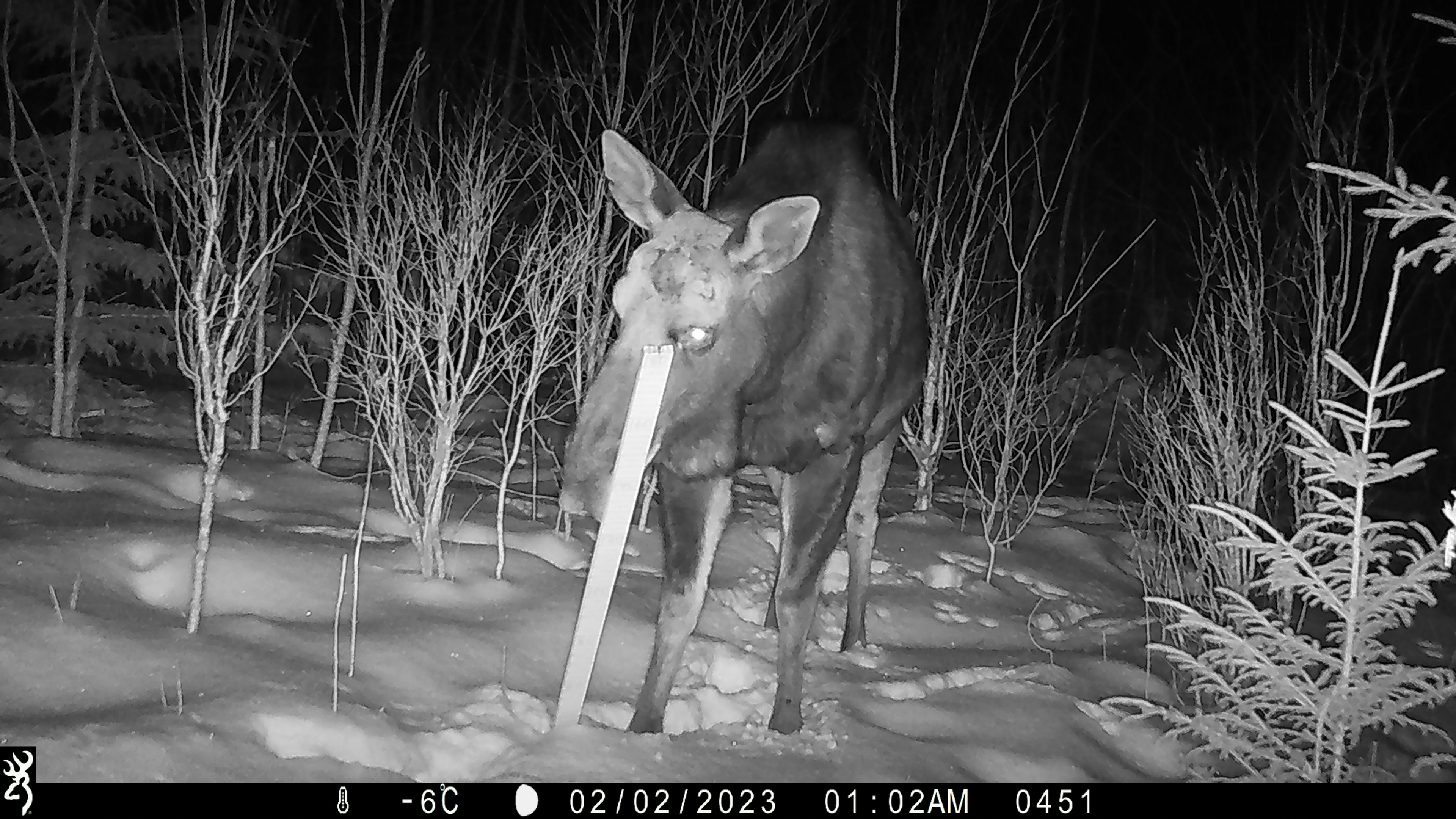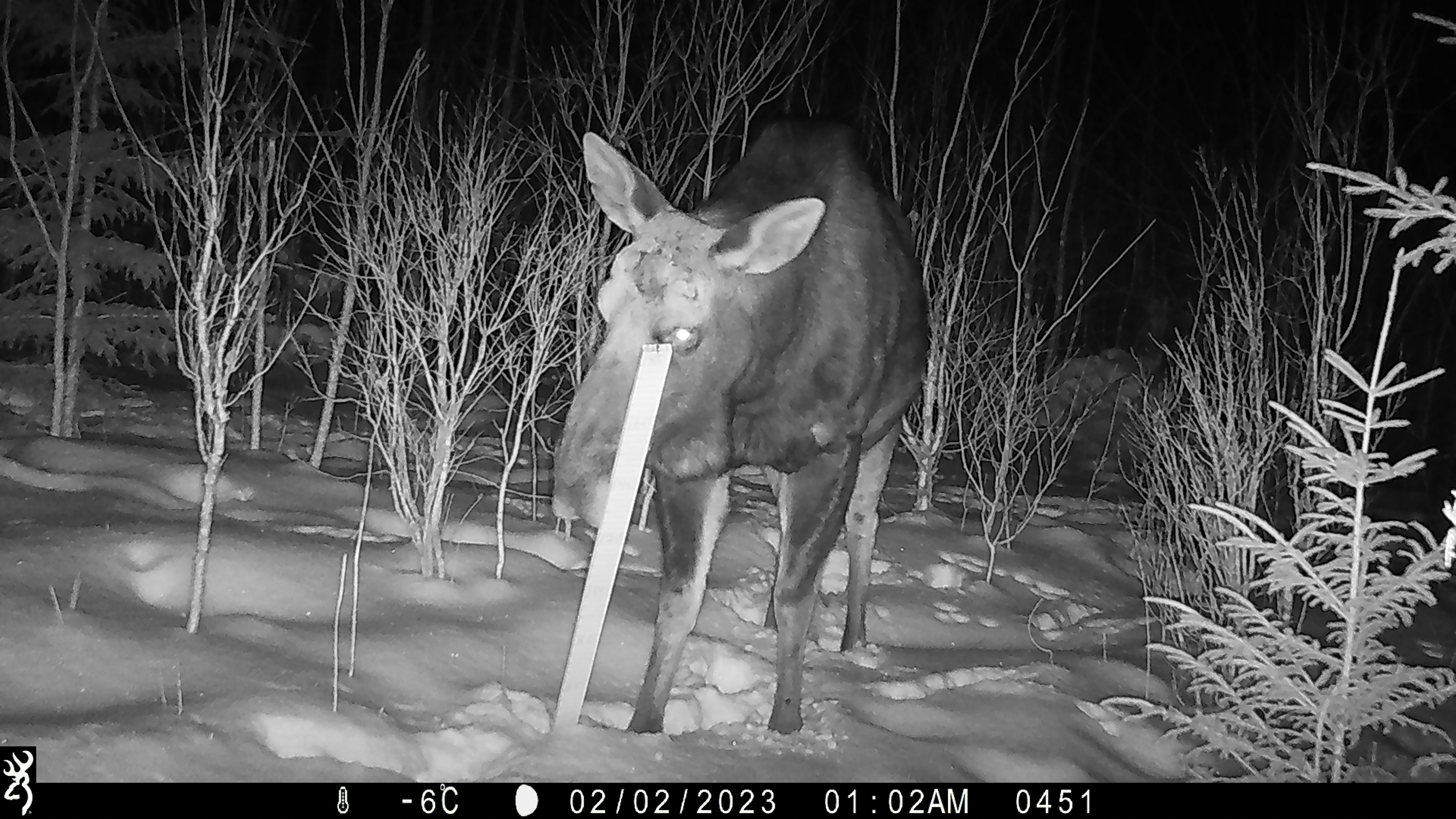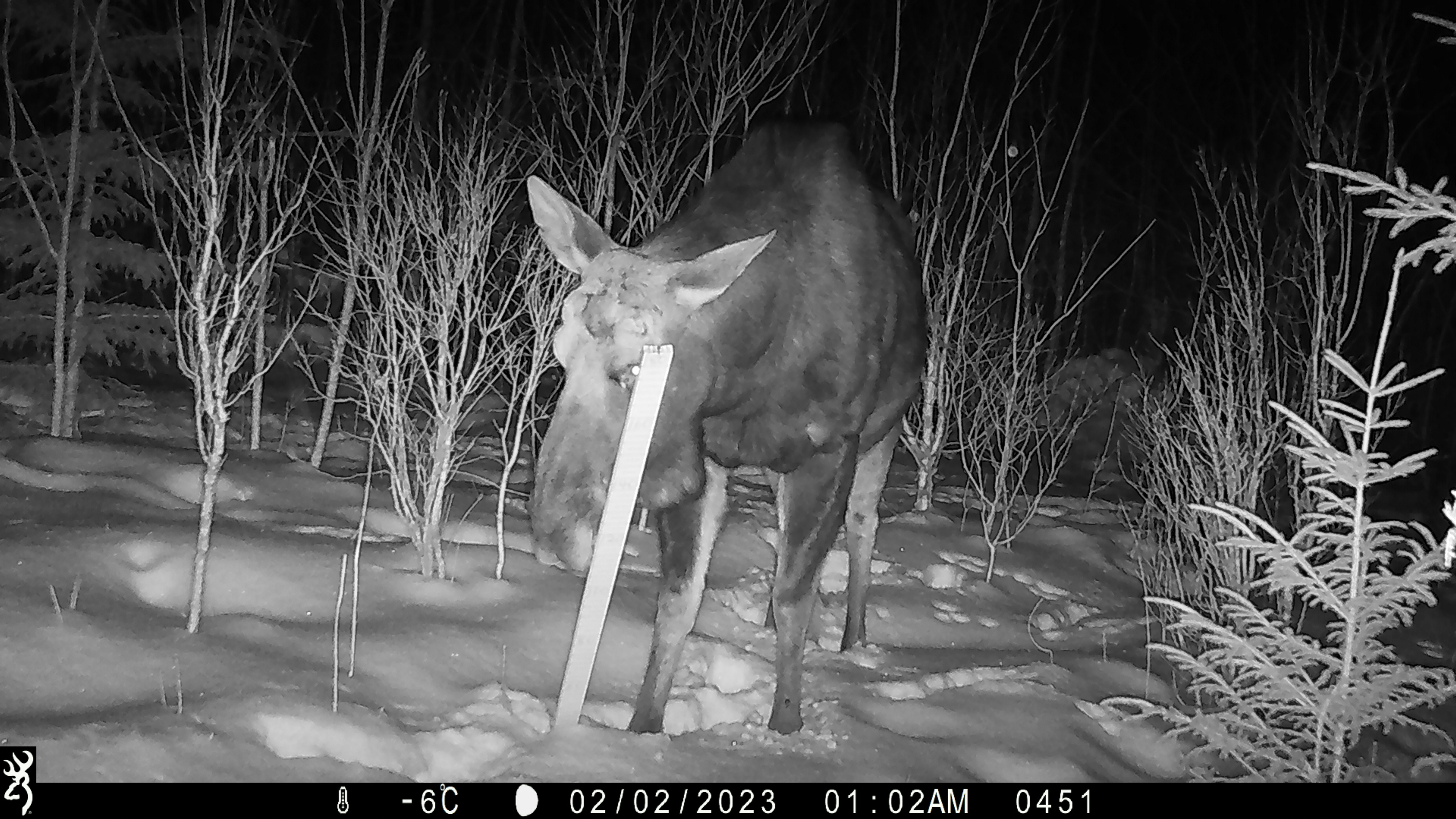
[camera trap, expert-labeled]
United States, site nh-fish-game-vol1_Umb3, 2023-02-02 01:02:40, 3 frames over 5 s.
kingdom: Animalia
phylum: Chordata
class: Mammalia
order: Artiodactyla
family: Cervidae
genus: Alces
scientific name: Alces alces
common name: moose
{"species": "moose (Alces alces)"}